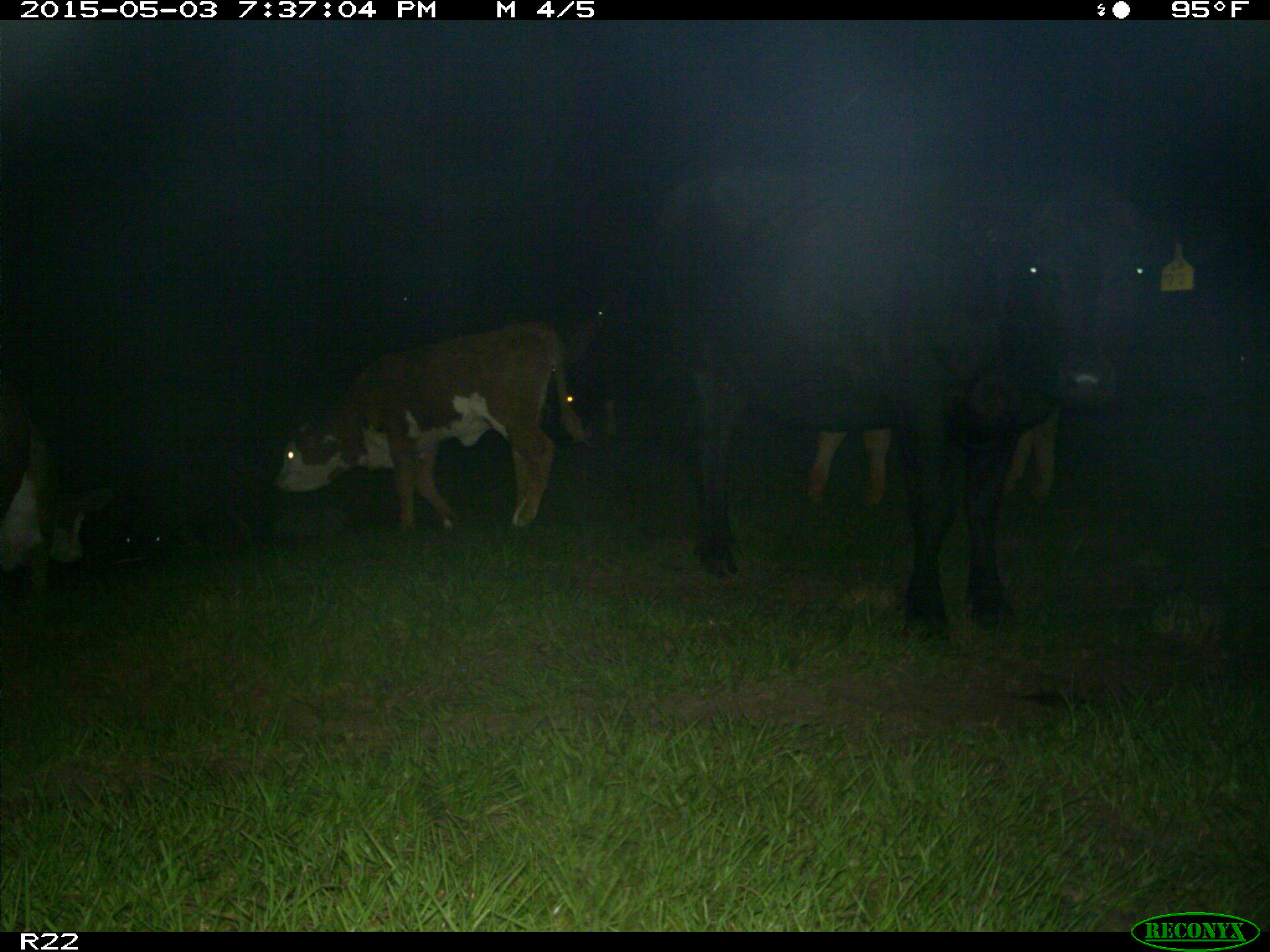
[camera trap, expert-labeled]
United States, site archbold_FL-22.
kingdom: Animalia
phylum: Chordata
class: Mammalia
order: Artiodactyla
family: Suidae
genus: Sus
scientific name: Sus scrofa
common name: wild boar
Sus scrofa (wild boar).